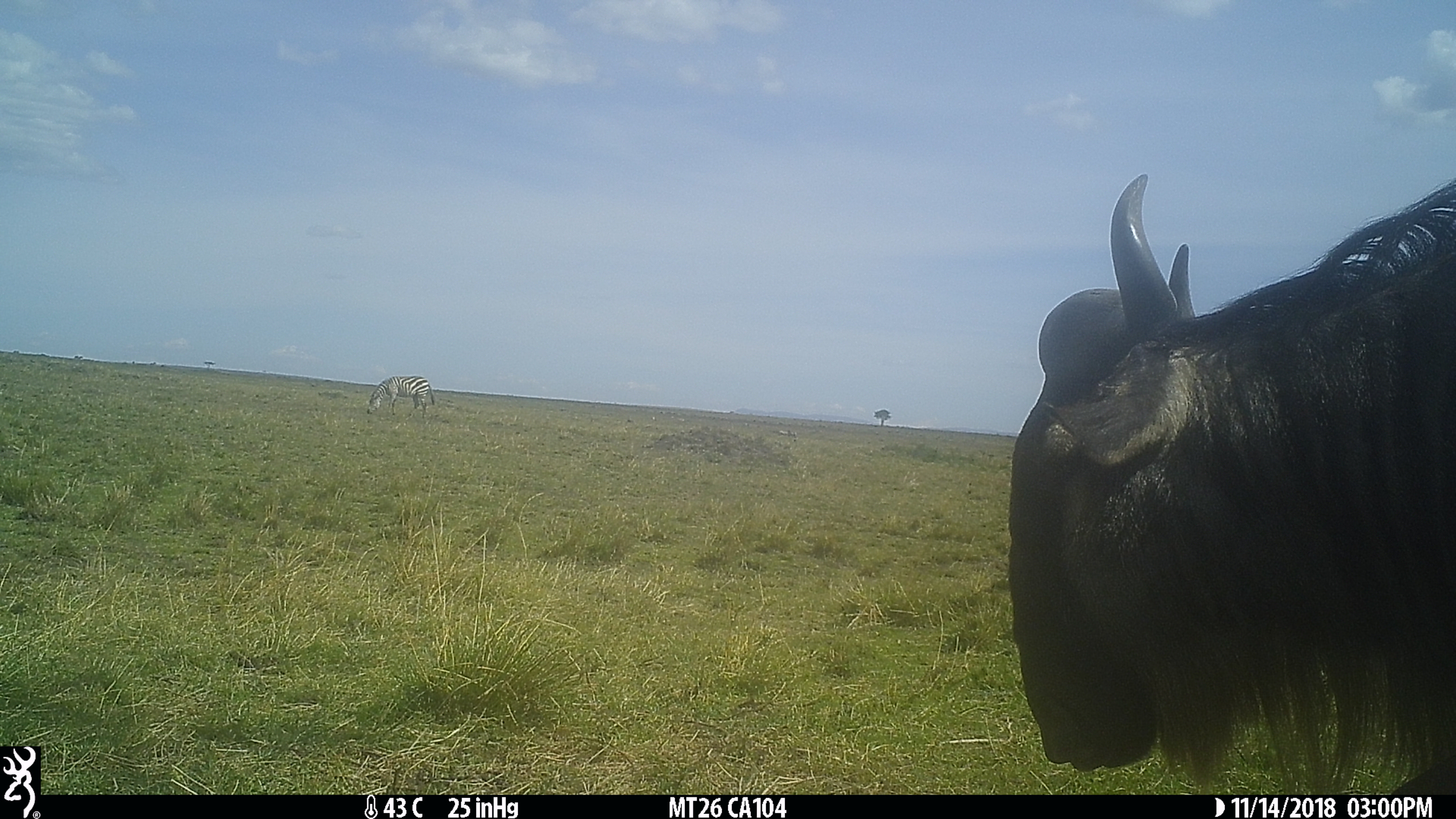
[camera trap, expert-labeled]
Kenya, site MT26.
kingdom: Animalia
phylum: Chordata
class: Mammalia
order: Artiodactyla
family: Bovidae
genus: Connochaetes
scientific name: Connochaetes taurinus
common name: blue wildebeest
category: wildebeest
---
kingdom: Animalia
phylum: Chordata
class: Mammalia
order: Perissodactyla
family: Equidae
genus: Equus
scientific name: Equus quagga burchellii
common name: burchell's zebra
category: zebra